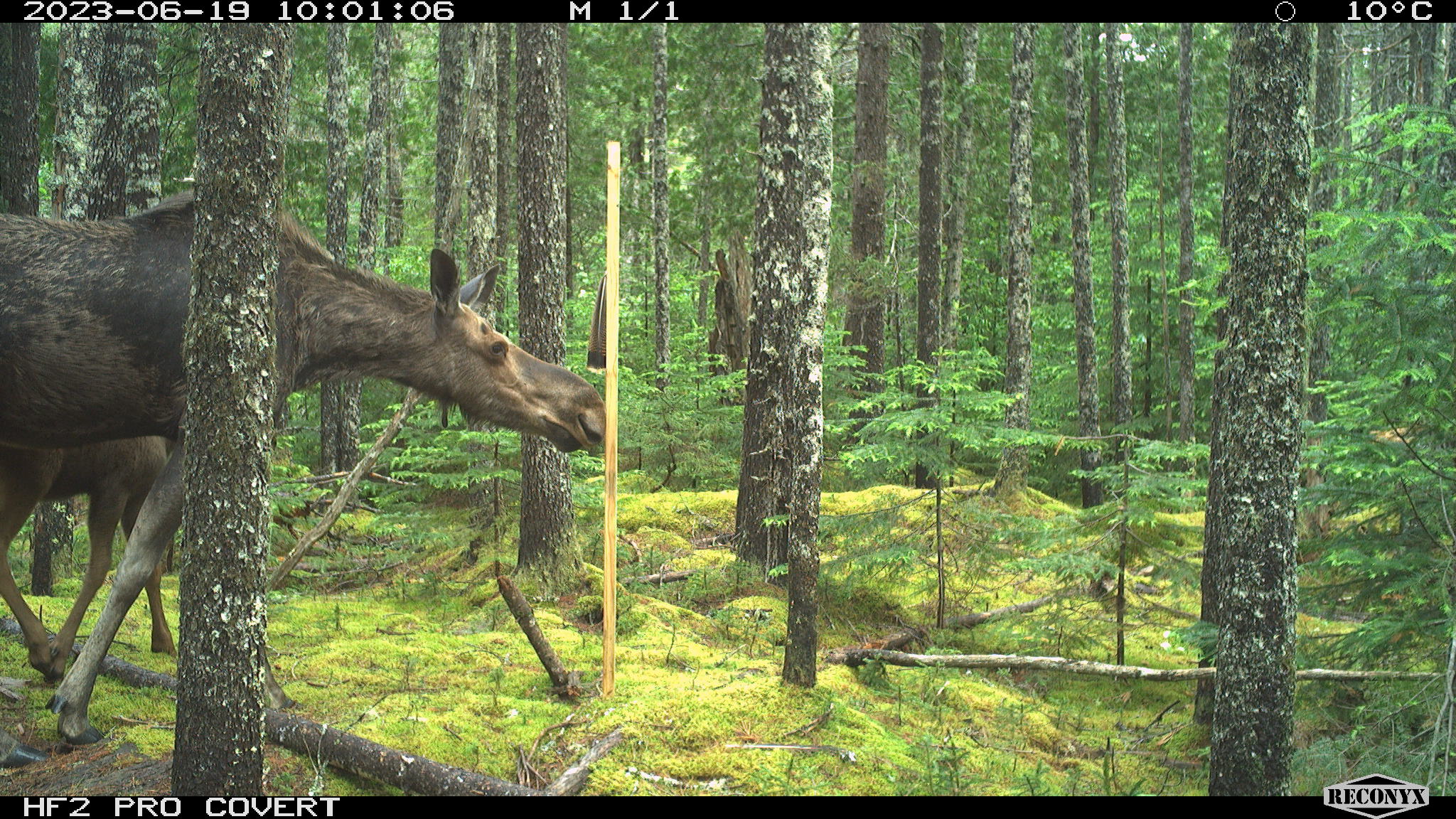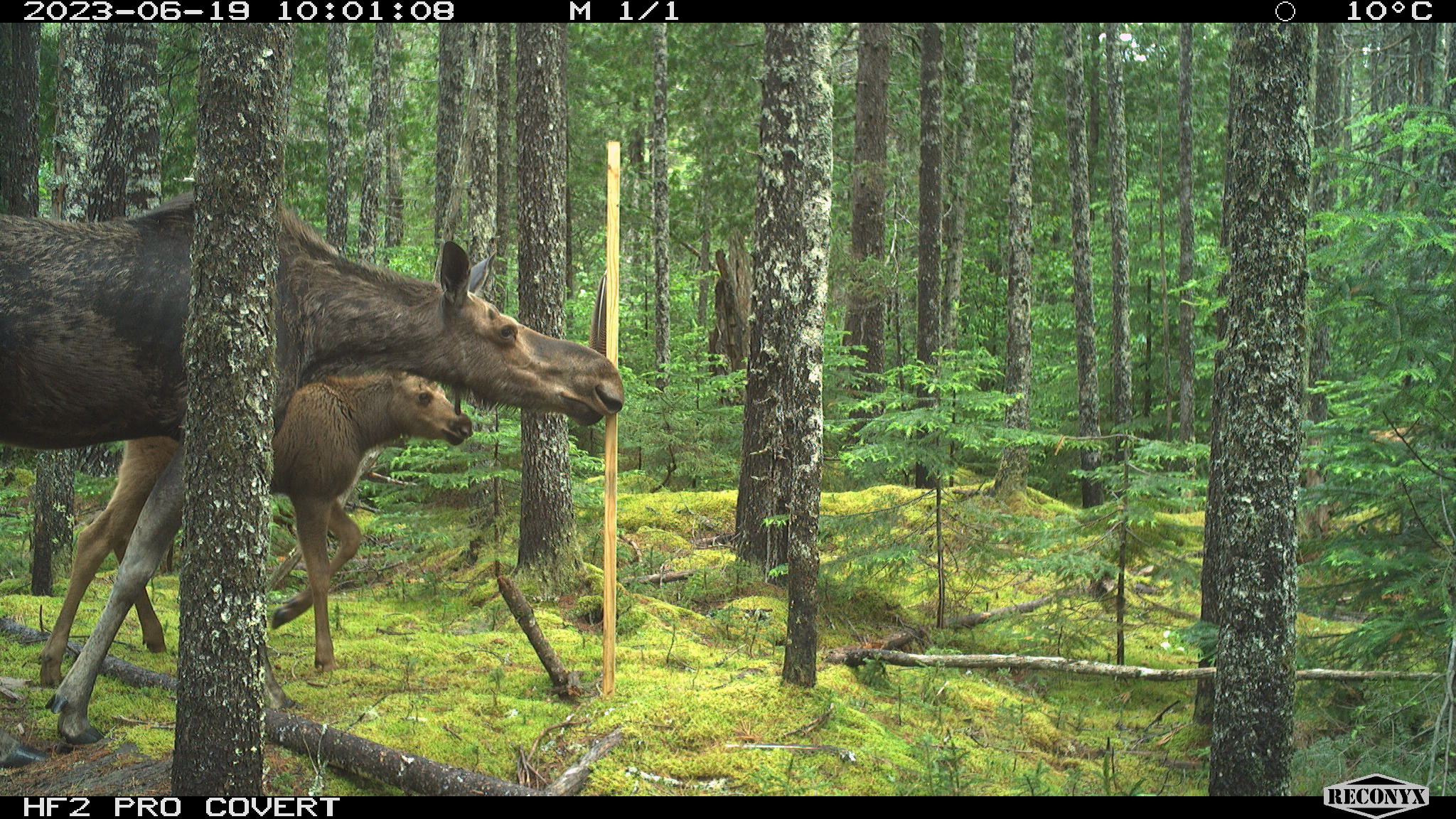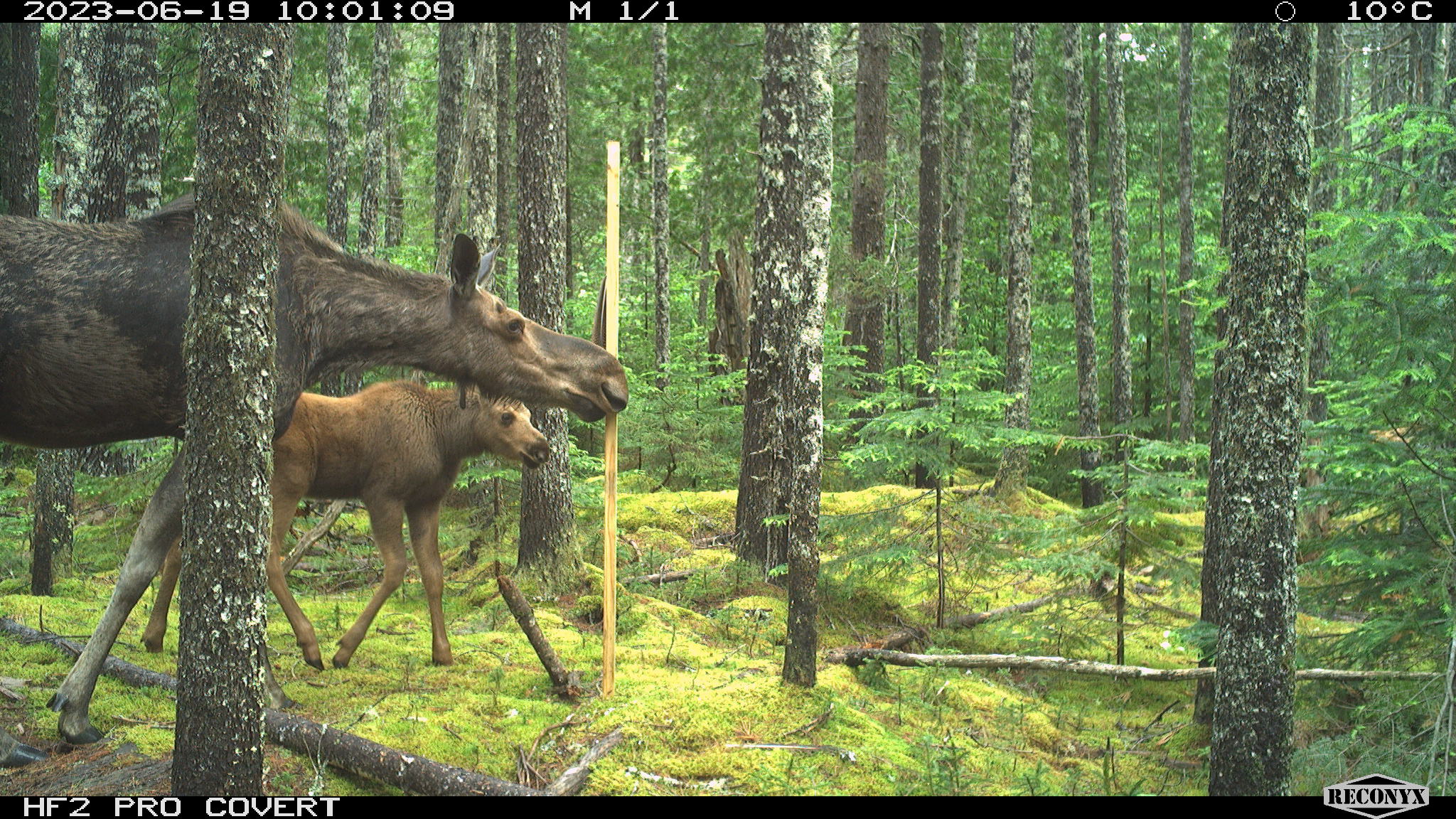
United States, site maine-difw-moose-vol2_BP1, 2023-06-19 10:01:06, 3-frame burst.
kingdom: Animalia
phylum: Chordata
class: Mammalia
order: Artiodactyla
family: Cervidae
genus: Alces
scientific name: Alces alces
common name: moose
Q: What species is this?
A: Moose (Alces alces).